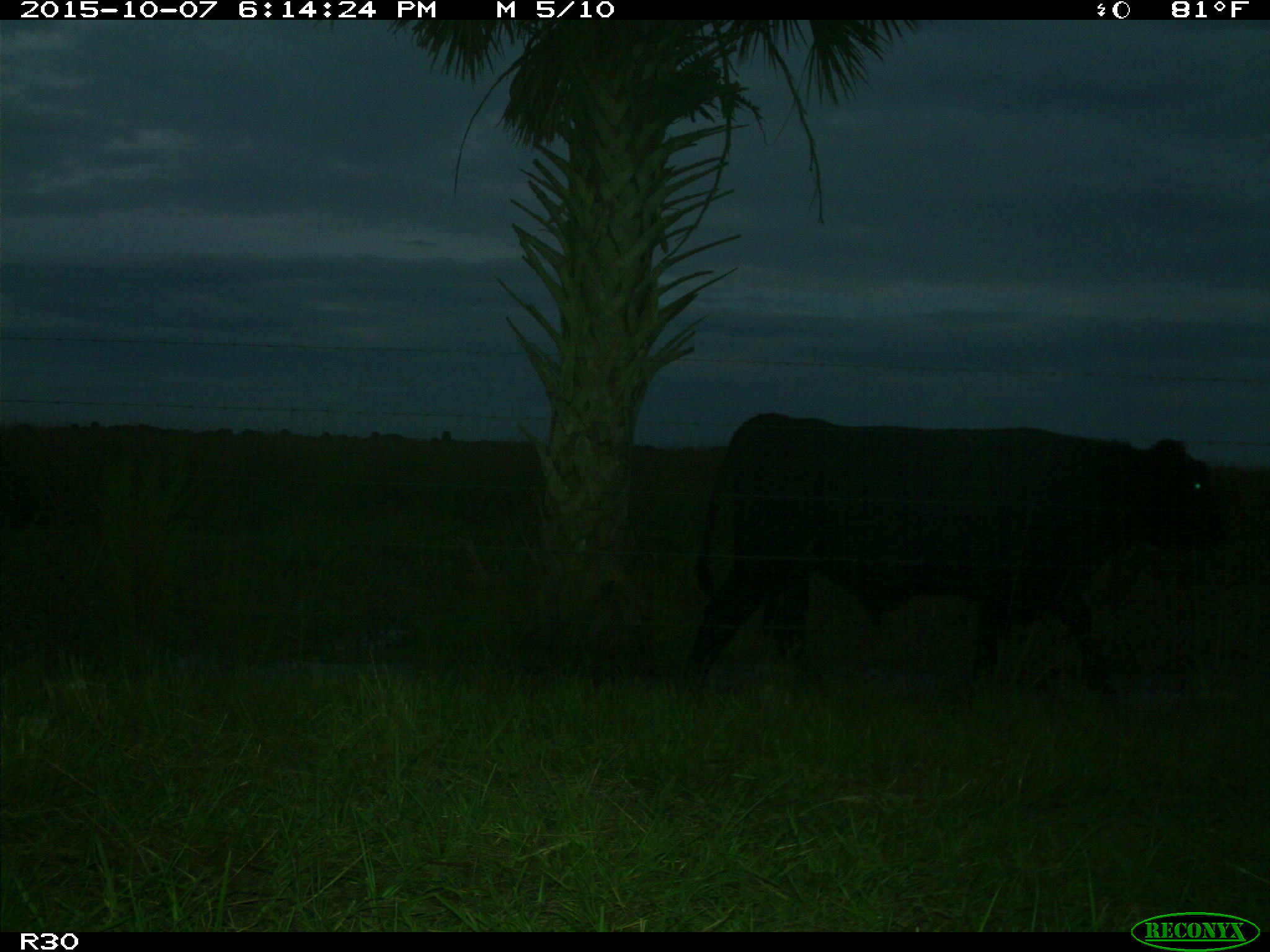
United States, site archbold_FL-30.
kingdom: Animalia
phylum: Chordata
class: Mammalia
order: Artiodactyla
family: Bovidae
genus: Bos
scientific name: Bos taurus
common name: domestic cow